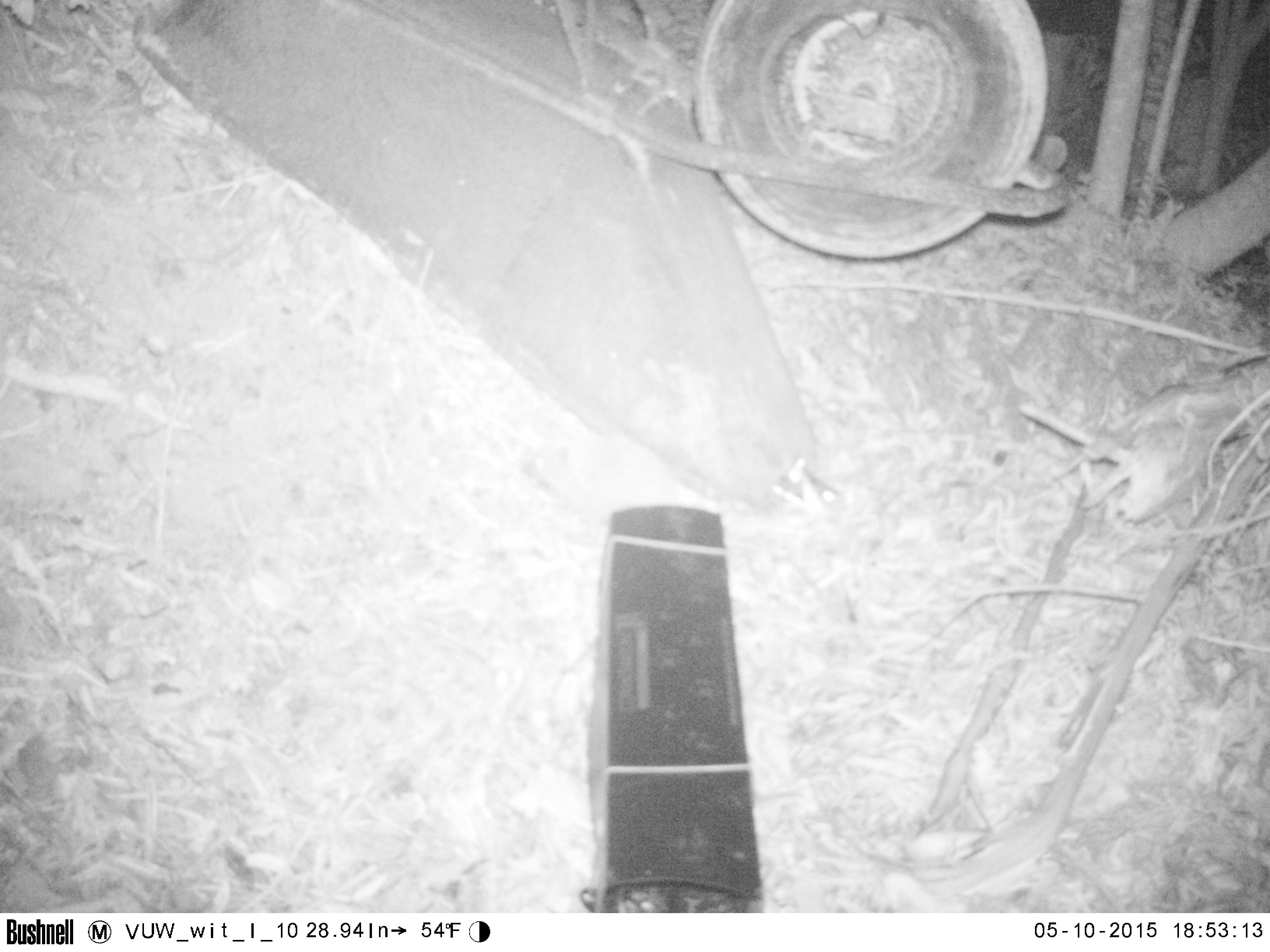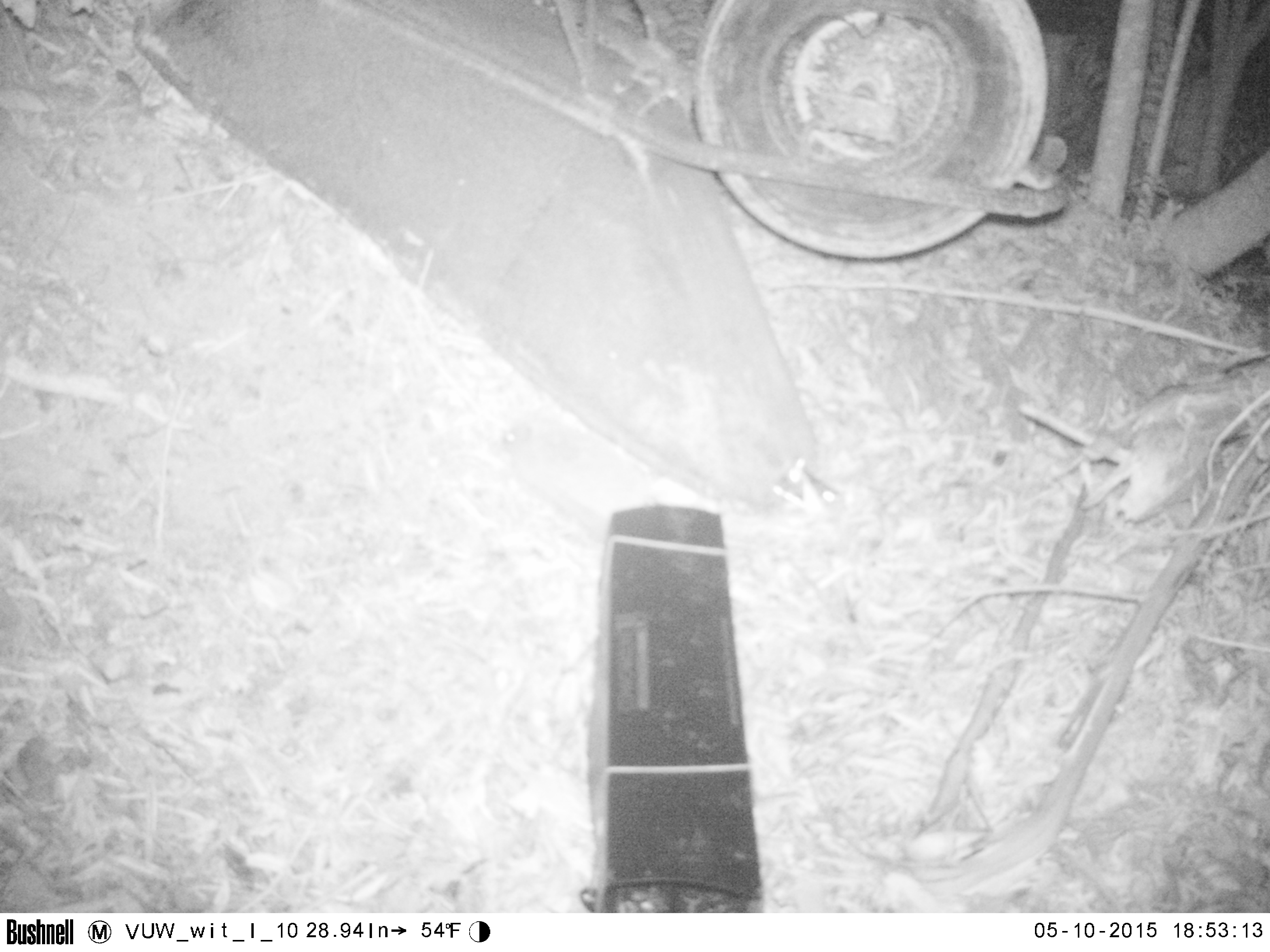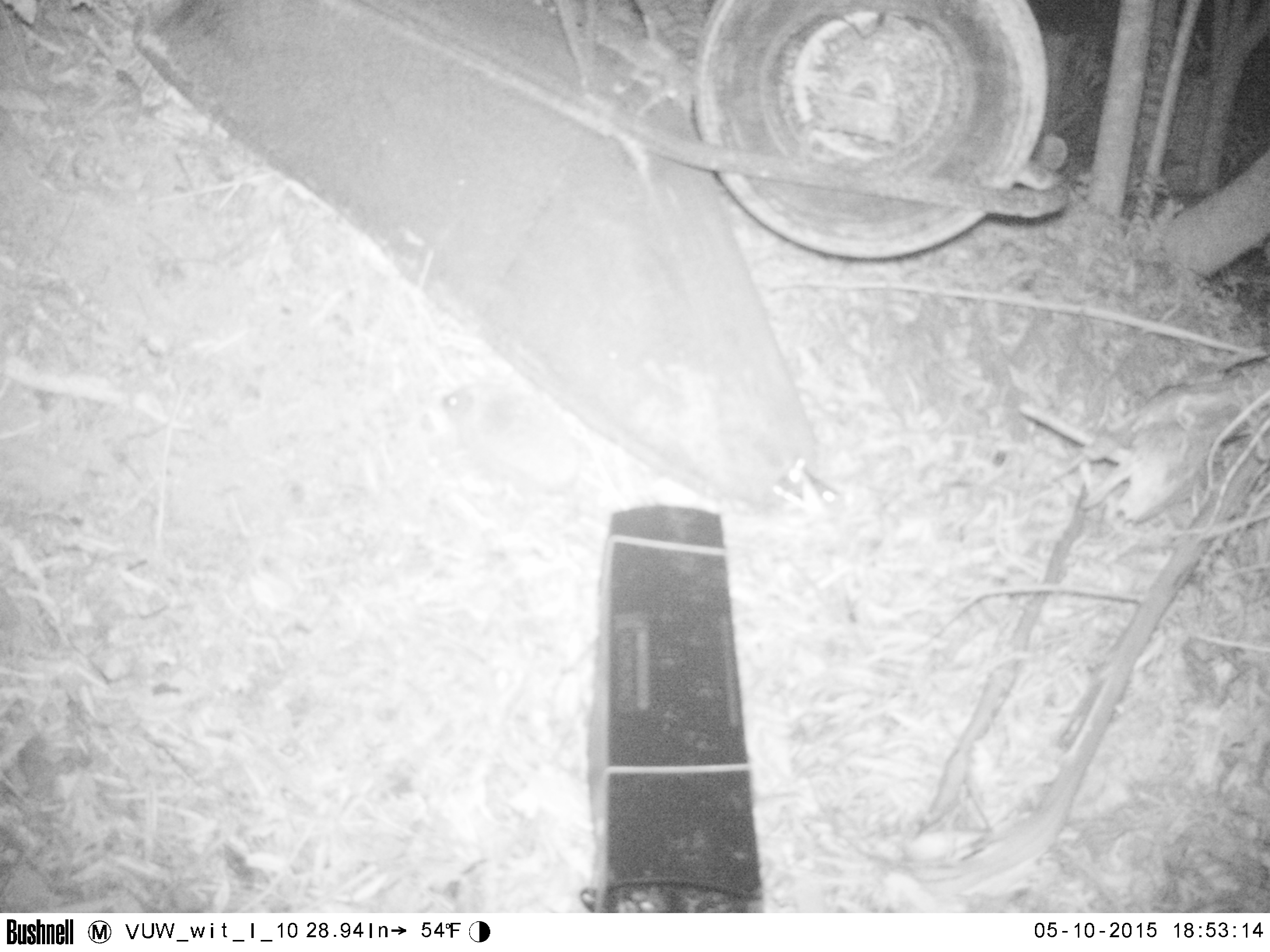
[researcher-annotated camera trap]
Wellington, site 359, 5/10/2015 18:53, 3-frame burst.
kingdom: Animalia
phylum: Chordata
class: Mammalia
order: Eulipotyphla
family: Erinaceidae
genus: Erinaceus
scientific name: Erinaceus europaeus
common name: hedgehog